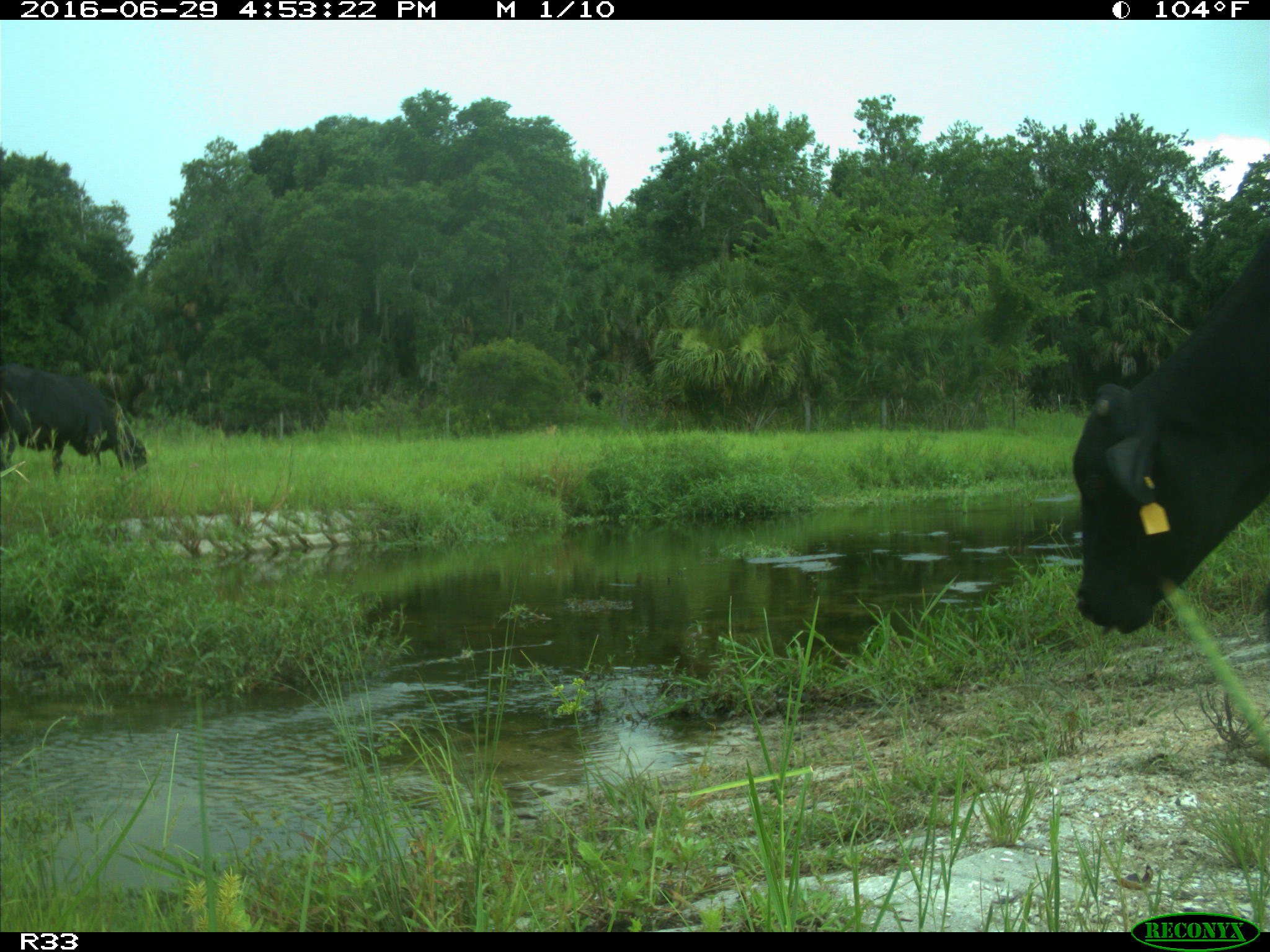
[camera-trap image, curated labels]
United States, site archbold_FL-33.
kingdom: Animalia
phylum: Chordata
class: Mammalia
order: Artiodactyla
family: Bovidae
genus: Bos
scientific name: Bos taurus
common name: domestic cow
Bos taurus (domestic cow).